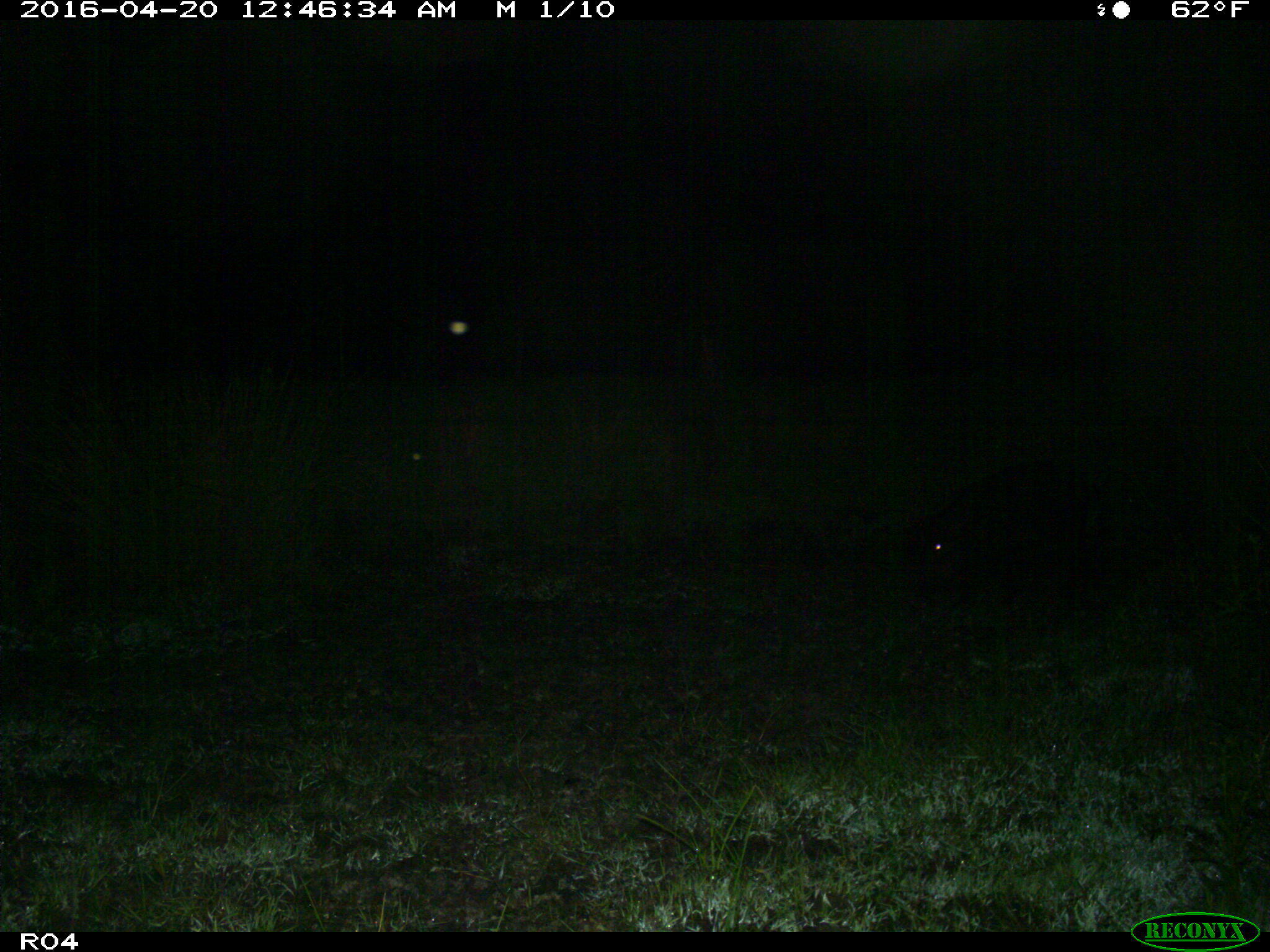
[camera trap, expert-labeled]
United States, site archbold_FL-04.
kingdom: Animalia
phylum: Chordata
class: Mammalia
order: Artiodactyla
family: Suidae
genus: Sus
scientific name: Sus scrofa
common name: wild boar